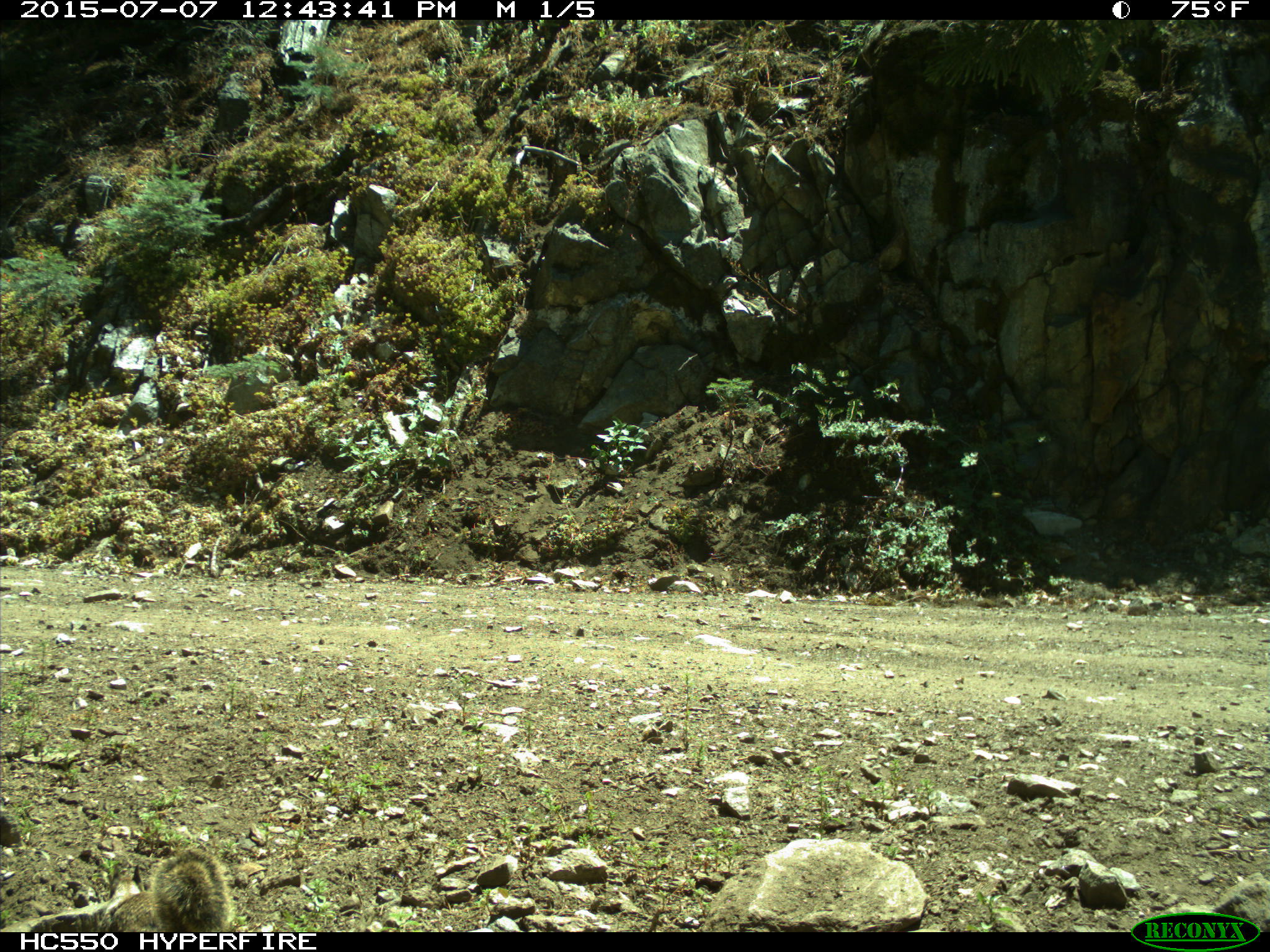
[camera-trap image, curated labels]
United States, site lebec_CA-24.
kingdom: Animalia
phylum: Chordata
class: Mammalia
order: Rodentia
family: Sciuridae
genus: Otospermophilus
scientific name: Otospermophilus beecheyi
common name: california ground squirrel